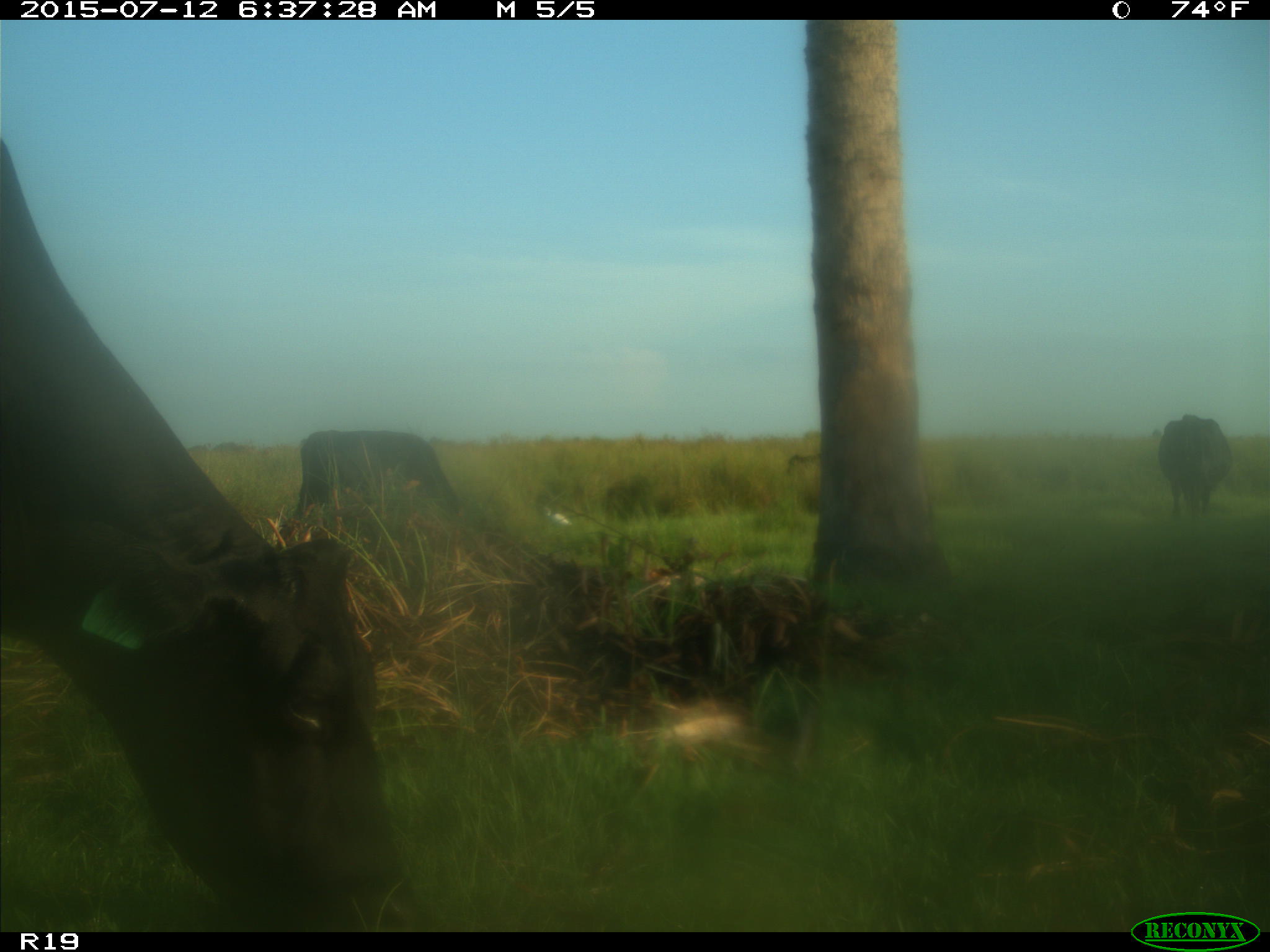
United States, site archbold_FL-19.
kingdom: Animalia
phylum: Chordata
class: Mammalia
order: Artiodactyla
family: Bovidae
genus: Bos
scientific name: Bos taurus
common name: domestic cow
Bos taurus (domestic cow).